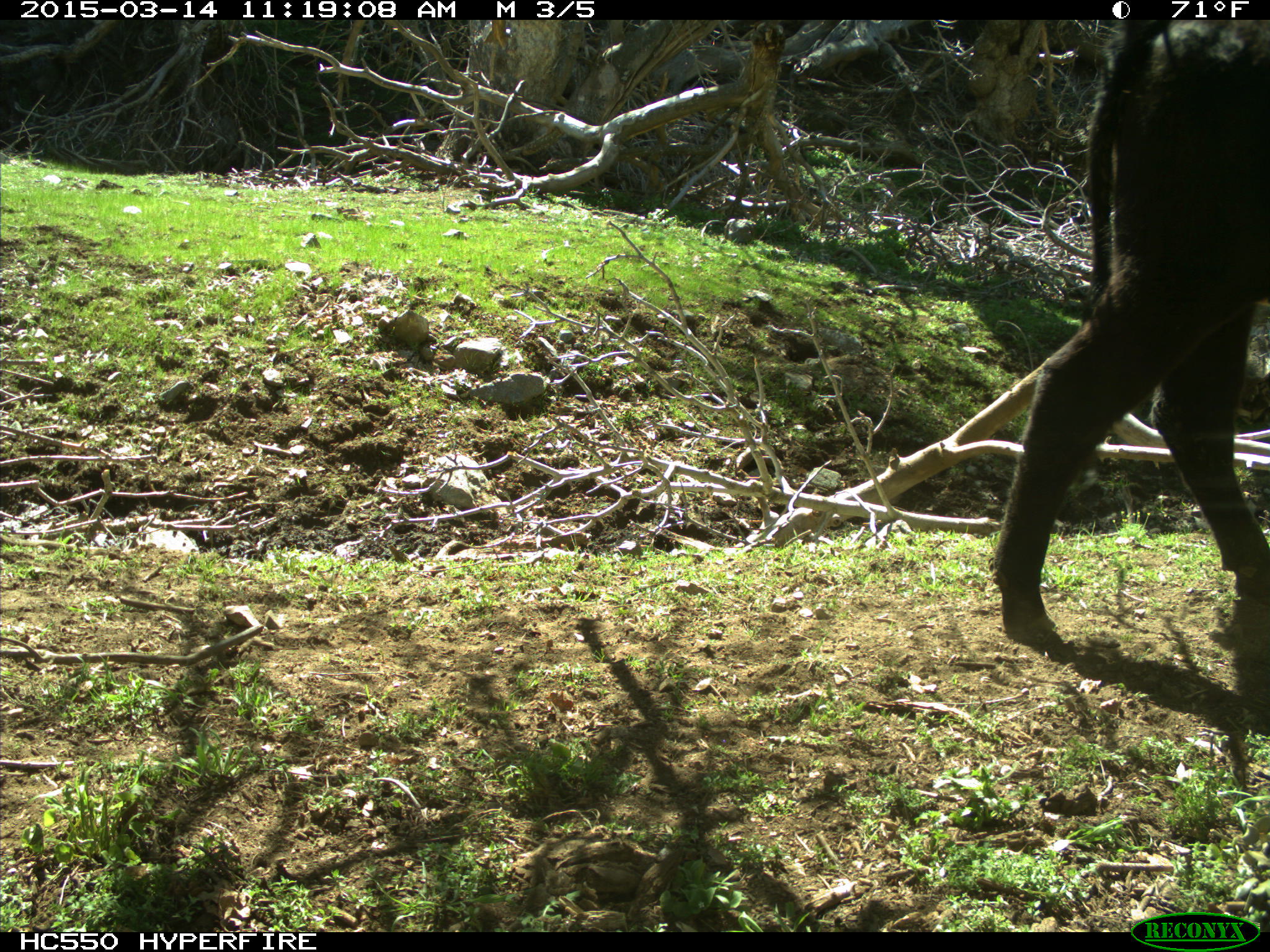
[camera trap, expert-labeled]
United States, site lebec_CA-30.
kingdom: Animalia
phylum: Chordata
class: Mammalia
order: Artiodactyla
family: Bovidae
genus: Bos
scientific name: Bos taurus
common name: domestic cow